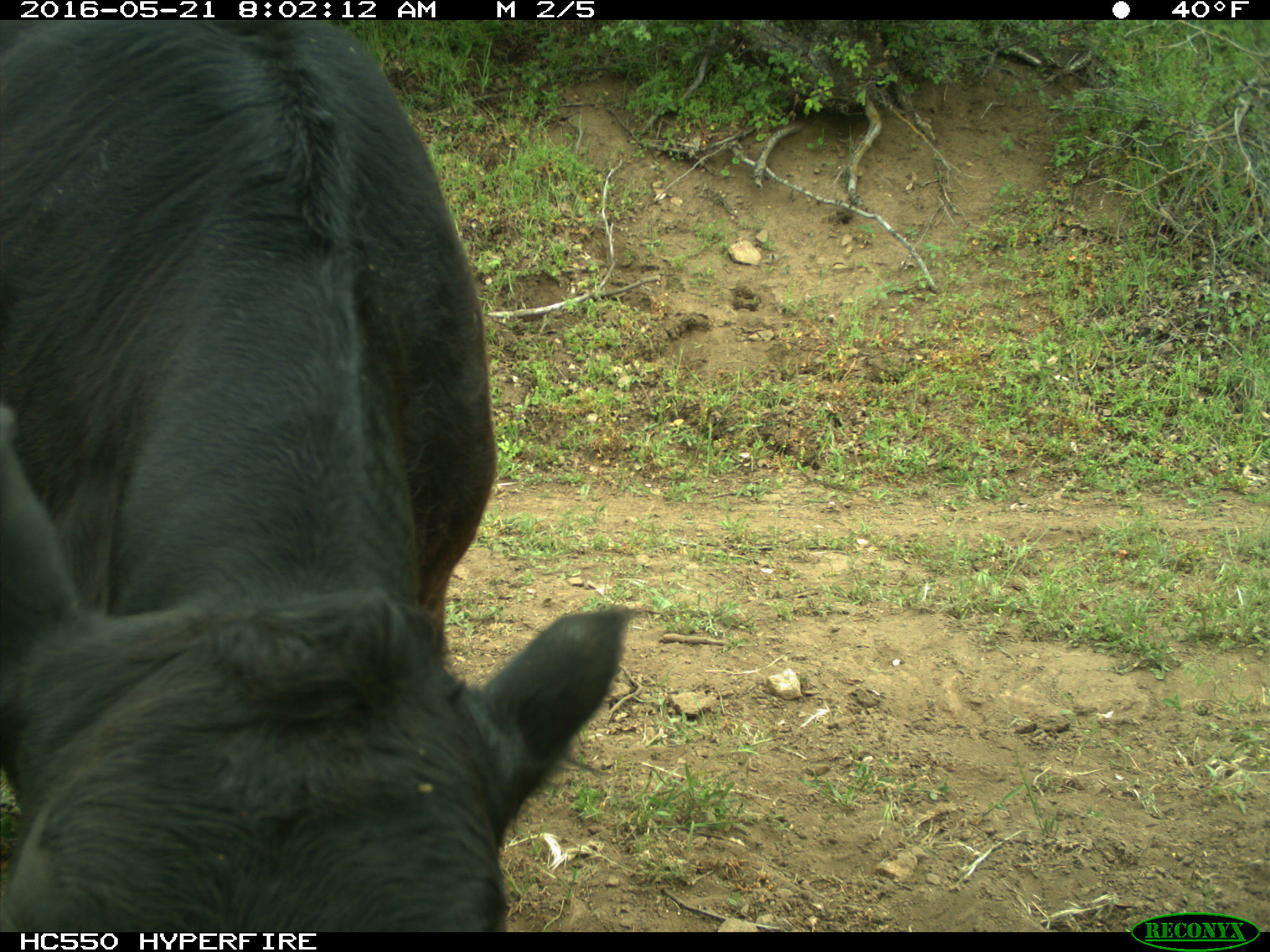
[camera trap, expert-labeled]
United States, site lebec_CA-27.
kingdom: Animalia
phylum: Chordata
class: Mammalia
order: Artiodactyla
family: Bovidae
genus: Bos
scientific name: Bos taurus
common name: domestic cow